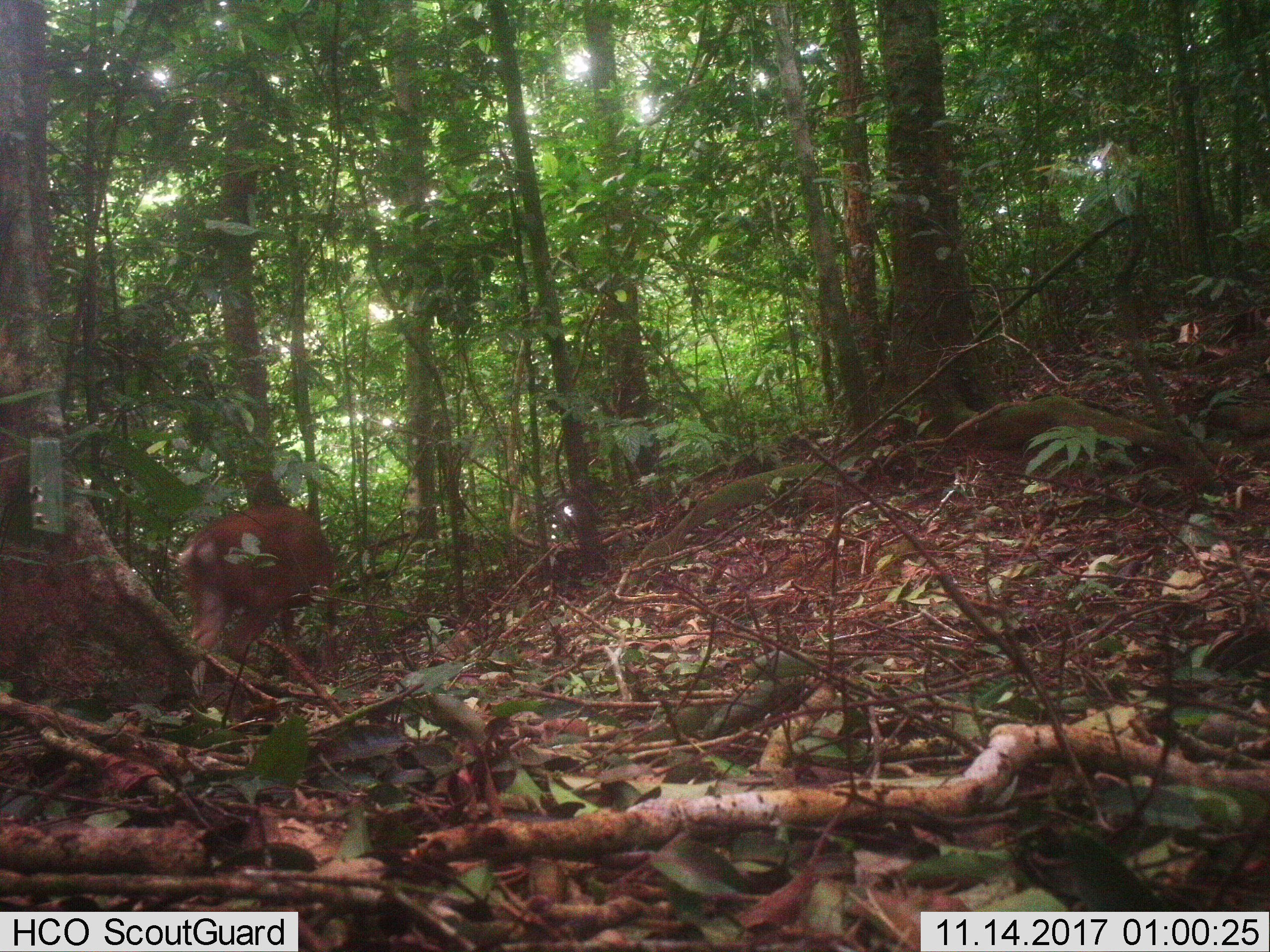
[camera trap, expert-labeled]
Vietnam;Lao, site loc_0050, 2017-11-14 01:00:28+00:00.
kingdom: Animalia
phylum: Chordata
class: Mammalia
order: Artiodactyla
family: Cervidae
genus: Muntiacus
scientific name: Muntiacus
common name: muntjacs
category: unidentified muntjac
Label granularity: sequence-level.